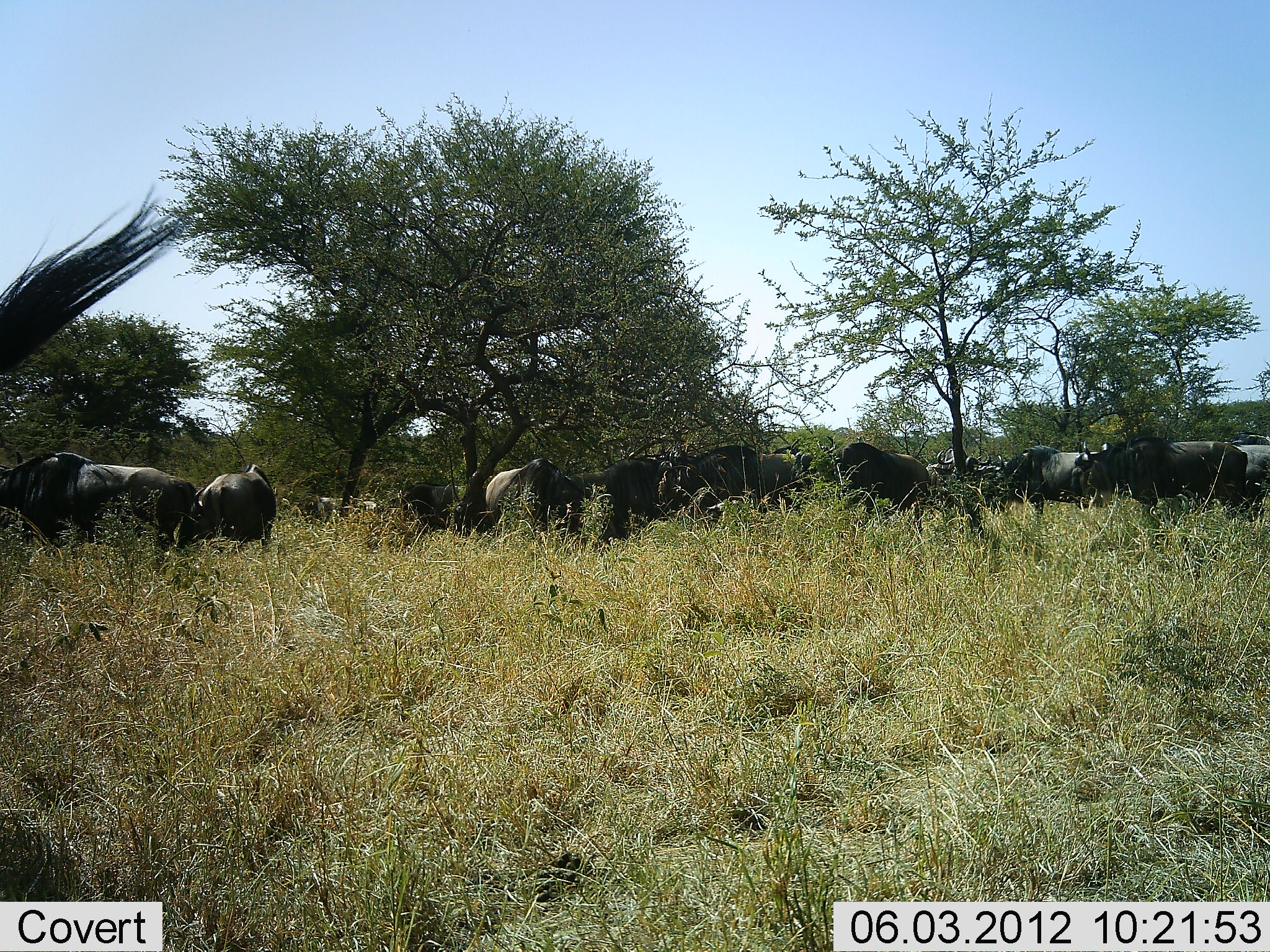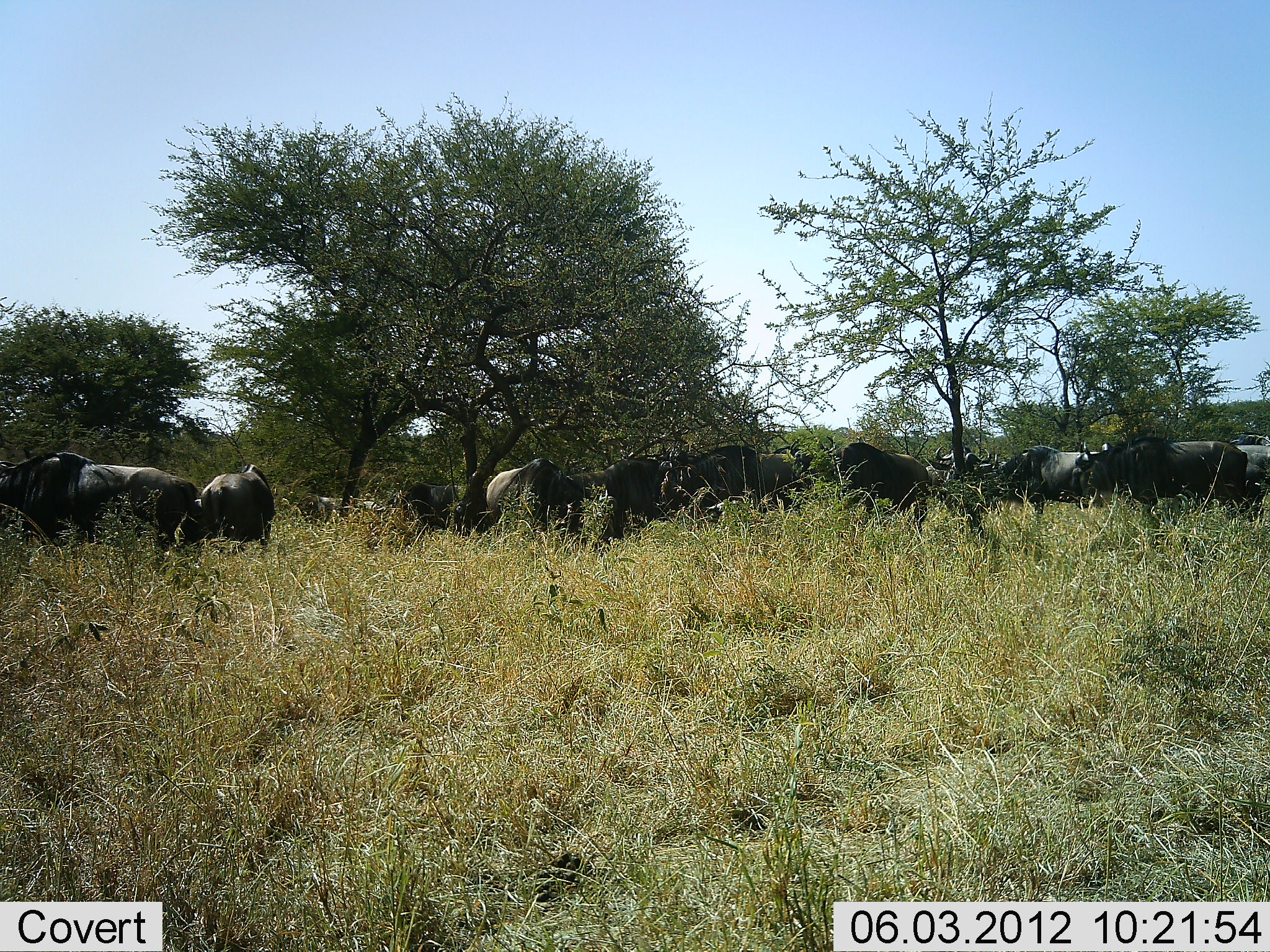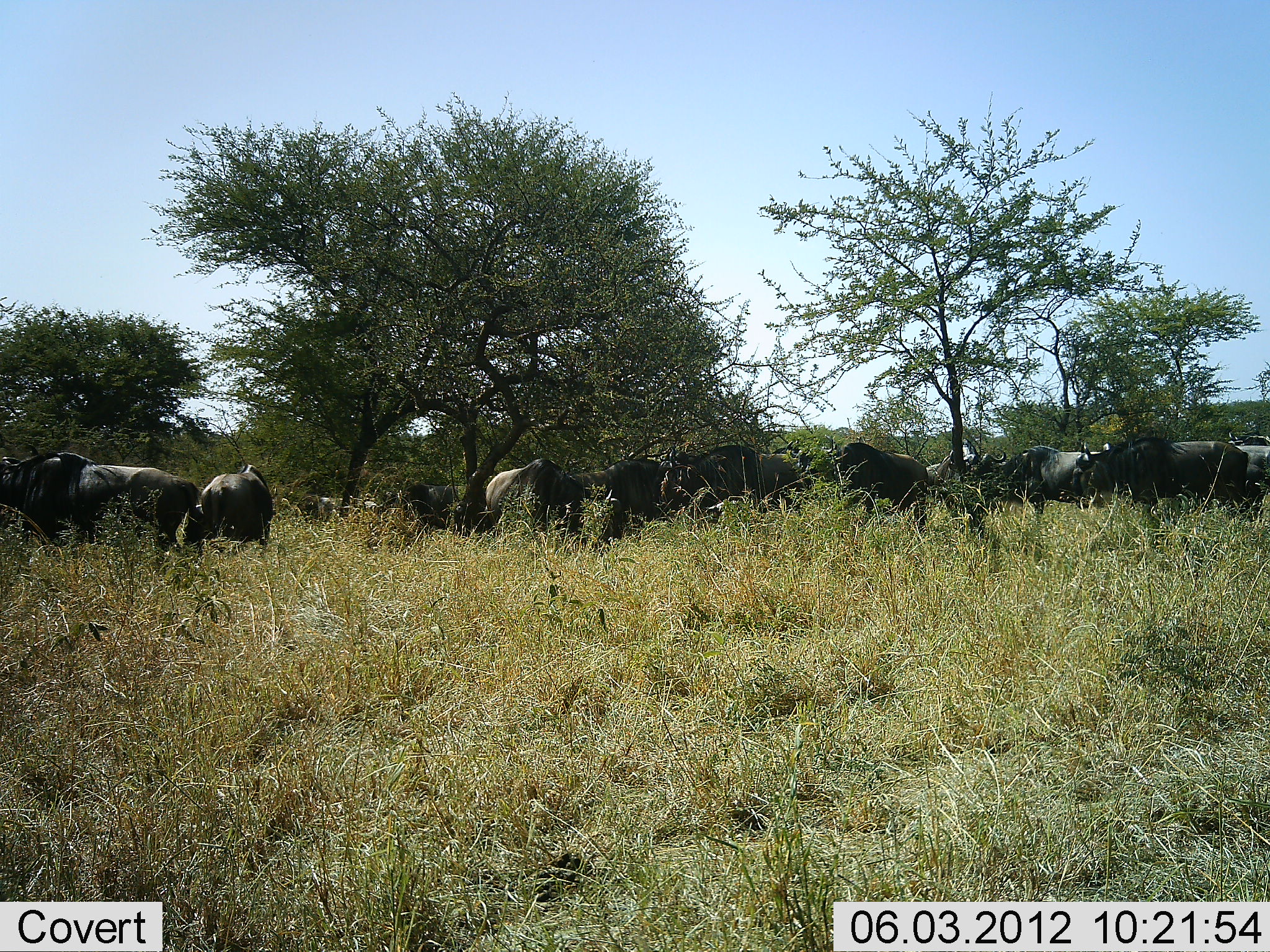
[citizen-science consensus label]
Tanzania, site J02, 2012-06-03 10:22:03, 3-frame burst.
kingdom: Animalia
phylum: Chordata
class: Mammalia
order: Artiodactyla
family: Bovidae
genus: Connochaetes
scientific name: Connochaetes taurinus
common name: blue wildebeest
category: wildebeest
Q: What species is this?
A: Wildebeest (blue wildebeest) (Connochaetes taurinus).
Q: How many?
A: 11-50.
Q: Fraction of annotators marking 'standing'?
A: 50%.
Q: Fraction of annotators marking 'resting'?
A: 0%.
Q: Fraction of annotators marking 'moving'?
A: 10%.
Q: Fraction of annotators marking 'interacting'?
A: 10%.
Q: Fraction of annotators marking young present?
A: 0%.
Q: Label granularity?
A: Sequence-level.